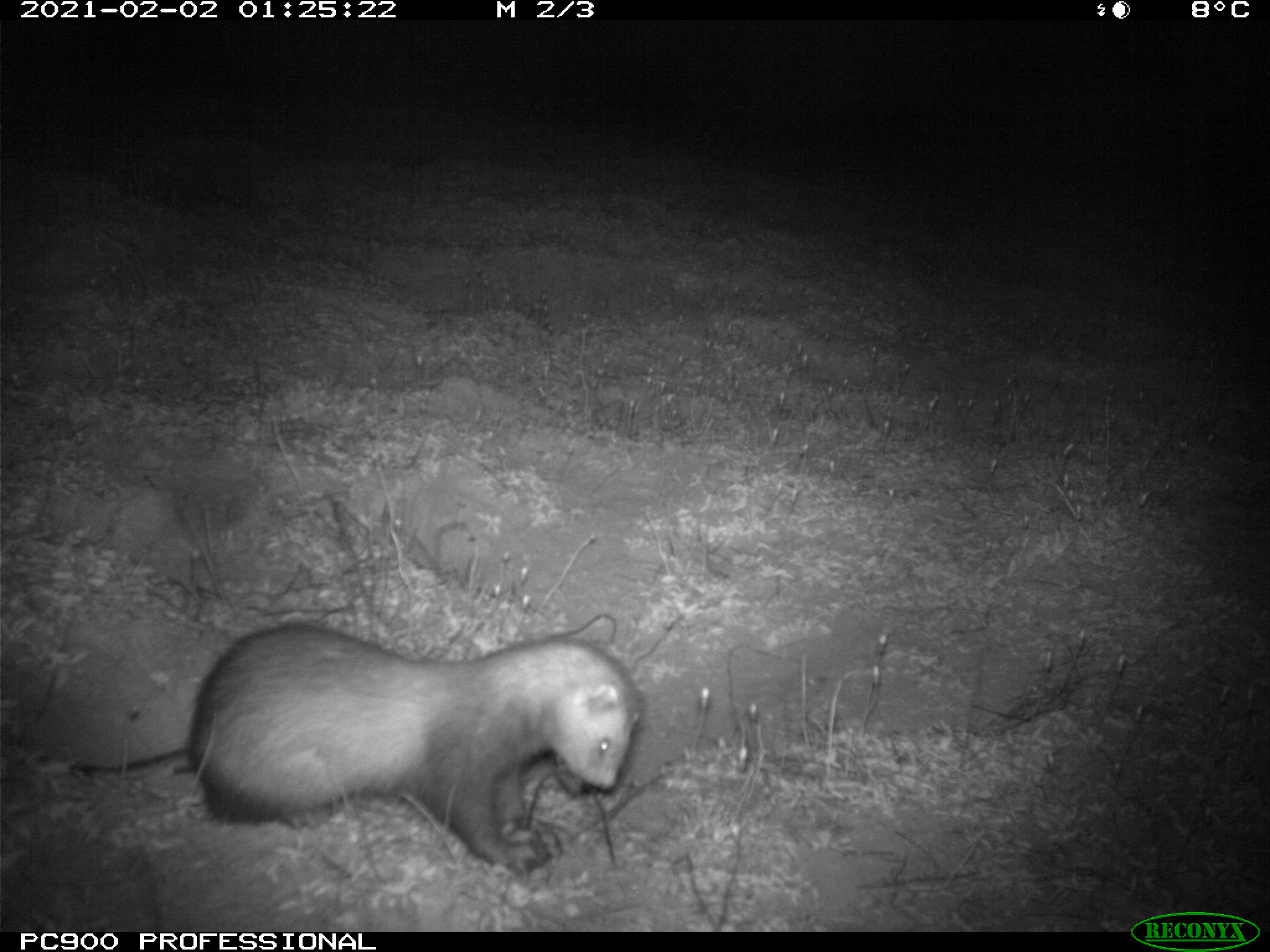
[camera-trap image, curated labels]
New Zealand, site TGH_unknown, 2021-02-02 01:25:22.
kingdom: Animalia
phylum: Chordata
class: Mammalia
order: Carnivora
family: Mustelidae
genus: Mustela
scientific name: Mustela furo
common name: ferret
Ferret (Mustela furo).